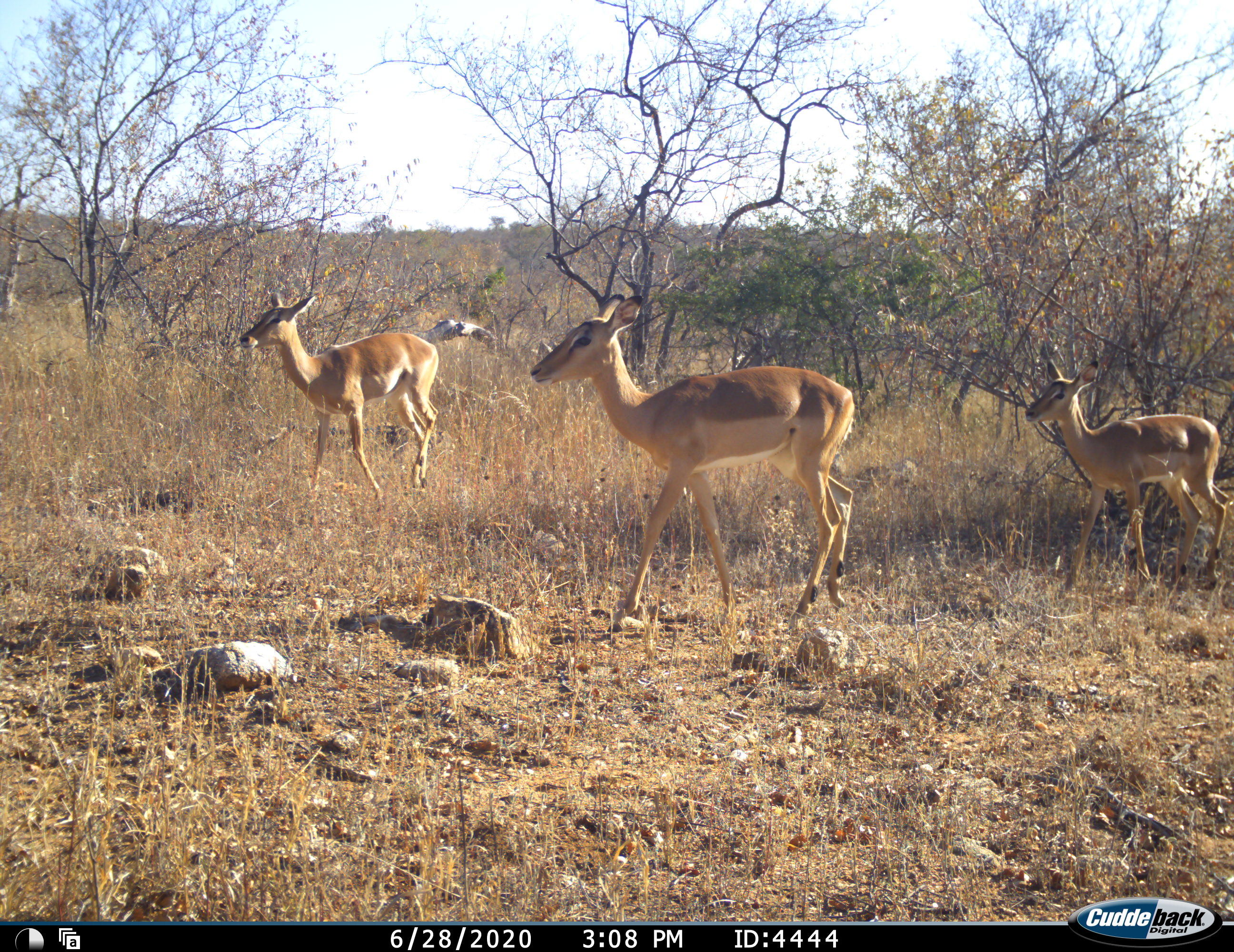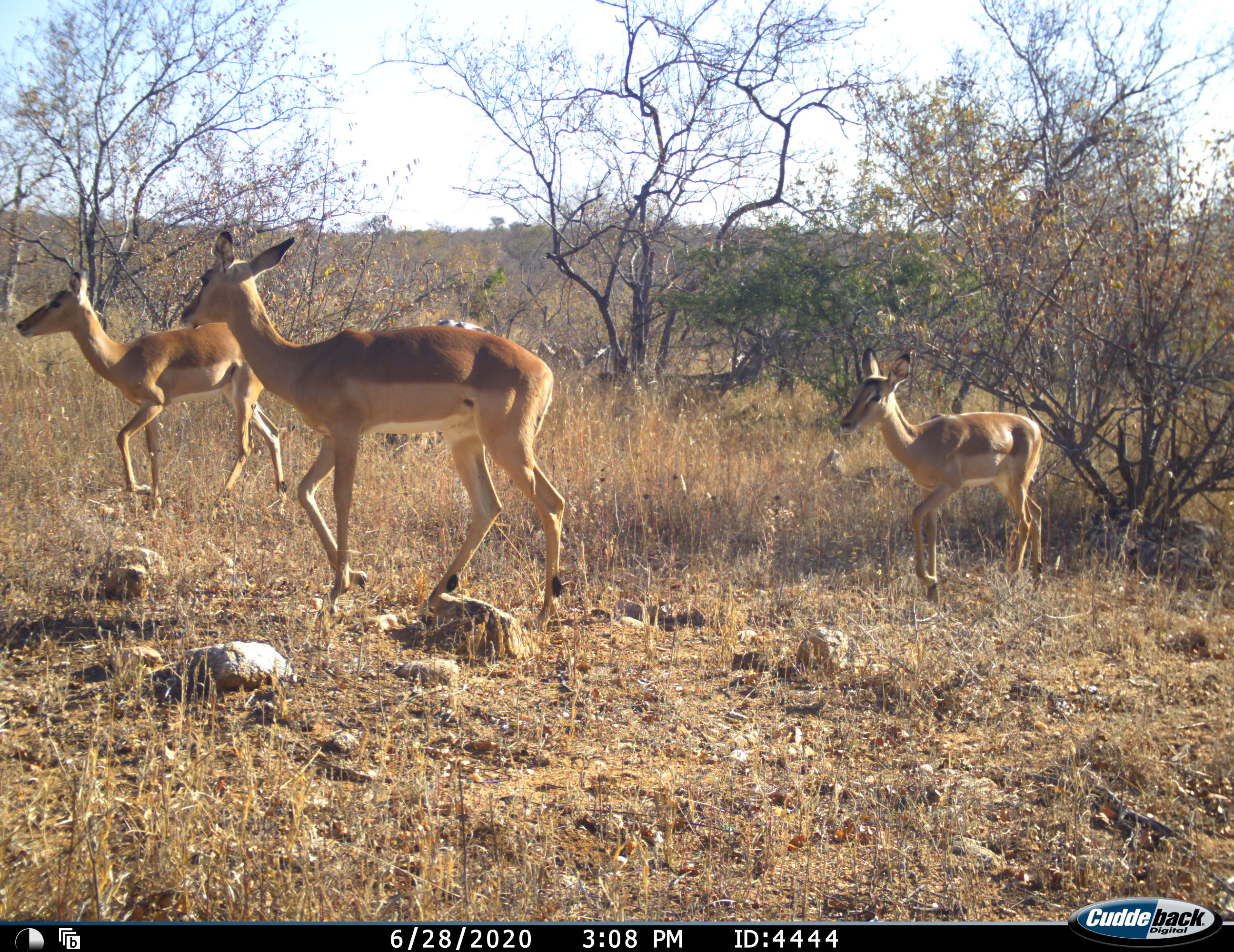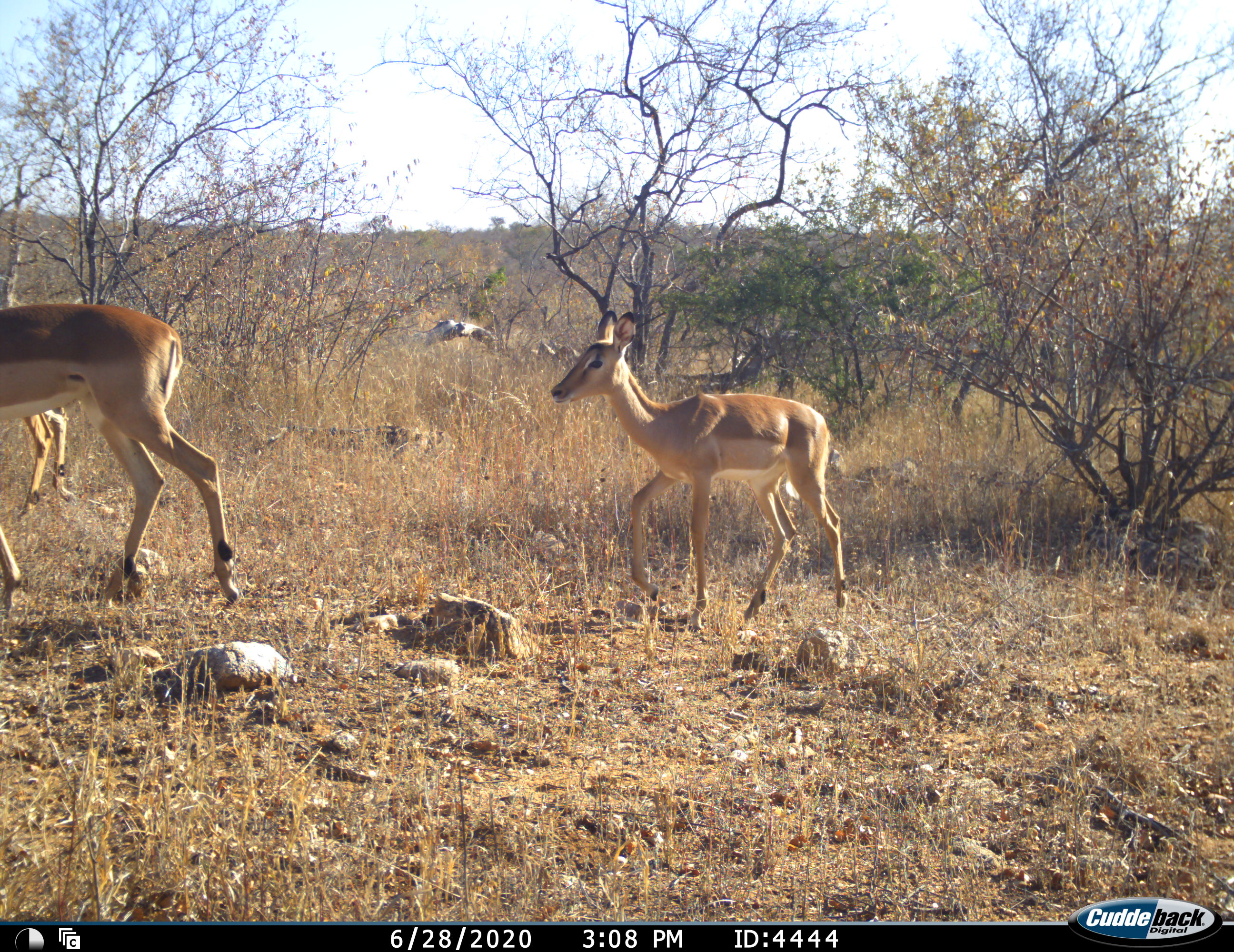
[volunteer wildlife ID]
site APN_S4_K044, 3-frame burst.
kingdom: Animalia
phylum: Chordata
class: Mammalia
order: Artiodactyla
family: Bovidae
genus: Aepyceros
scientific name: Aepyceros melampus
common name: impala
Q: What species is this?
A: Impala (Aepyceros melampus).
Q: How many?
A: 3.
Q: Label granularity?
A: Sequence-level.